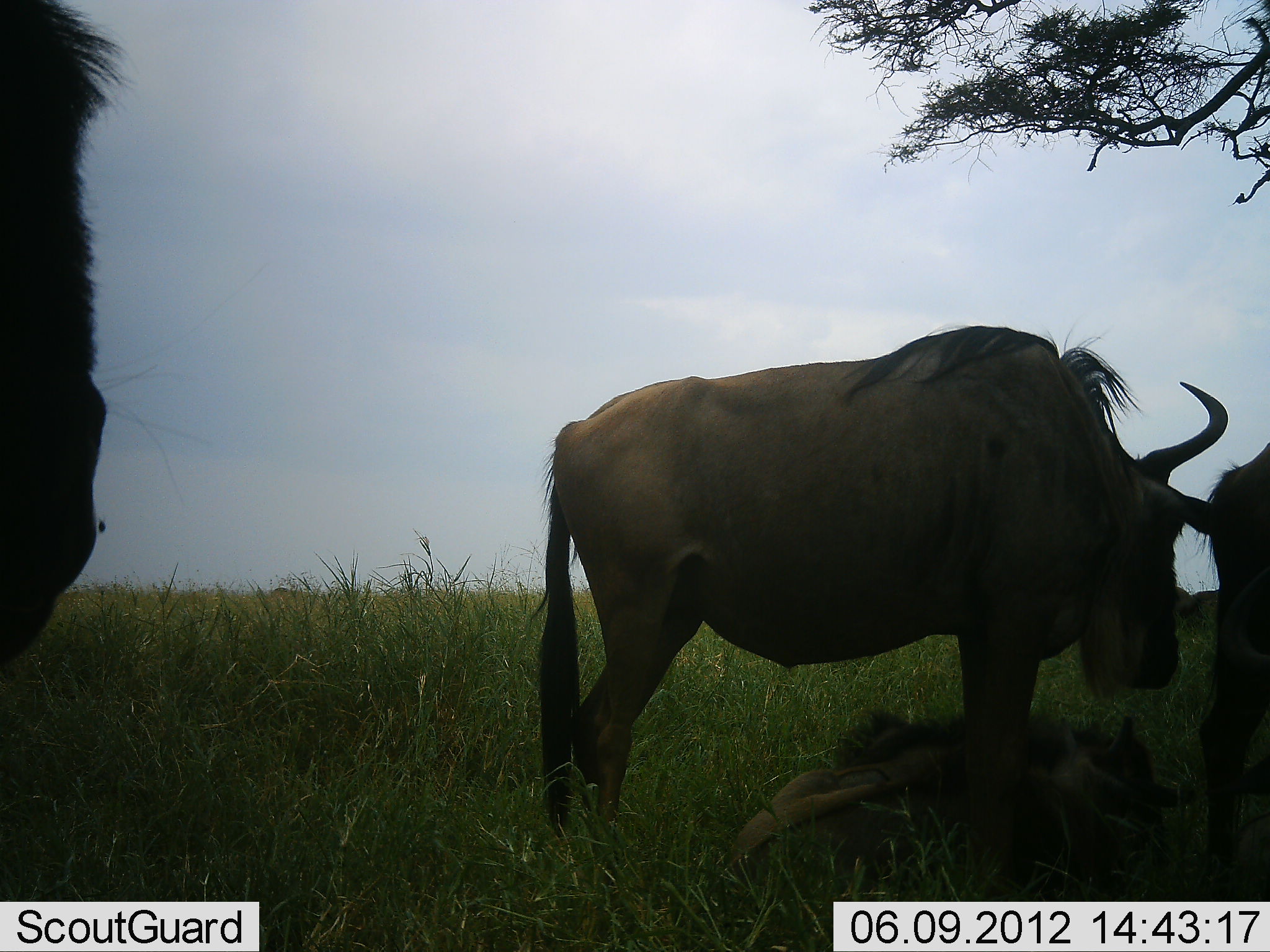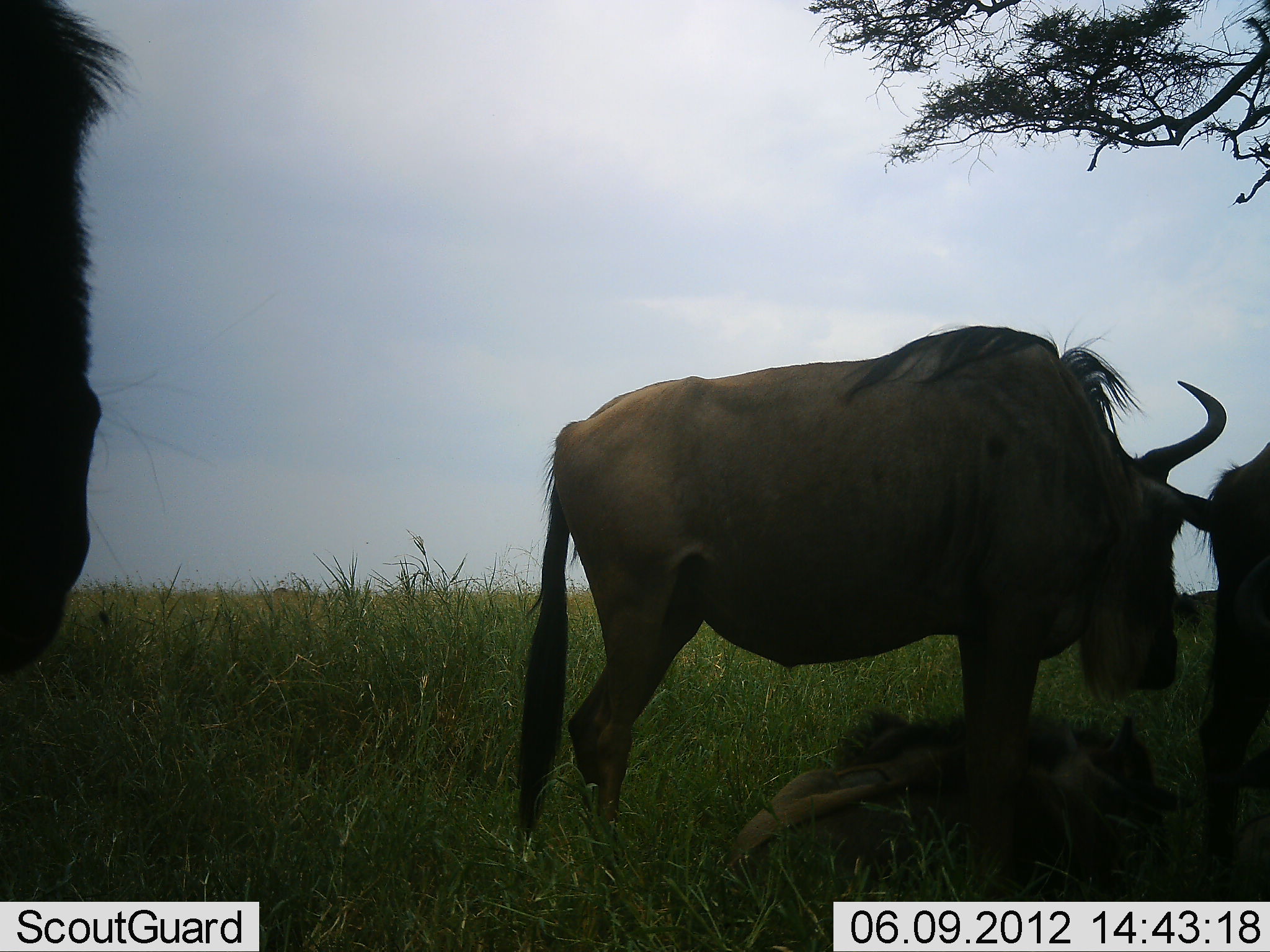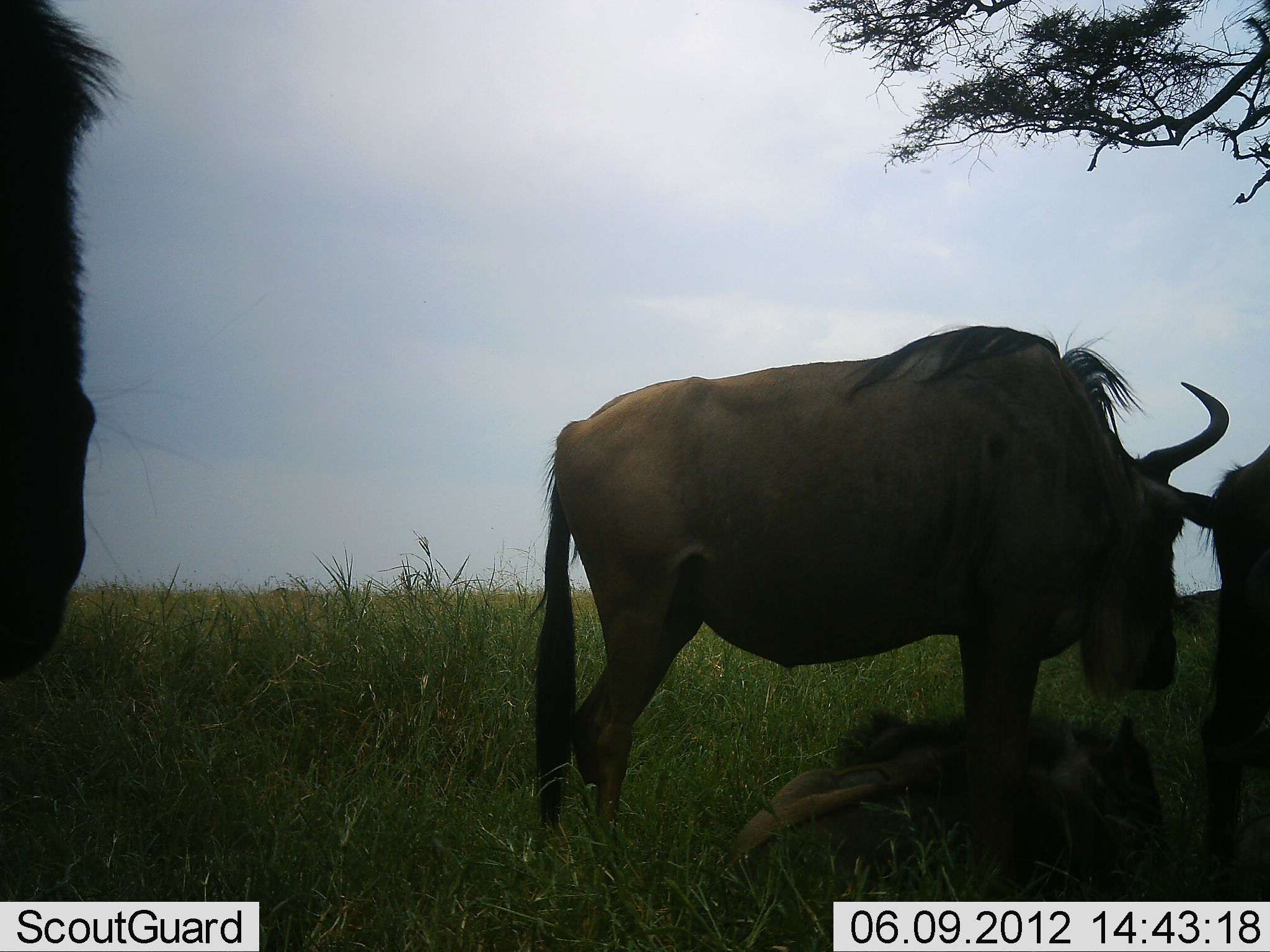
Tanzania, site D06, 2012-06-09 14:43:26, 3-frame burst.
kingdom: Animalia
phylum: Chordata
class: Mammalia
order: Artiodactyla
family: Bovidae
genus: Connochaetes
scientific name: Connochaetes taurinus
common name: blue wildebeest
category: wildebeest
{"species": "wildebeest (blue wildebeest) (Connochaetes taurinus)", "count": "4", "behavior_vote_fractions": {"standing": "100%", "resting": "100%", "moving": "10%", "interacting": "0%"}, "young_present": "70%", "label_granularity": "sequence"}